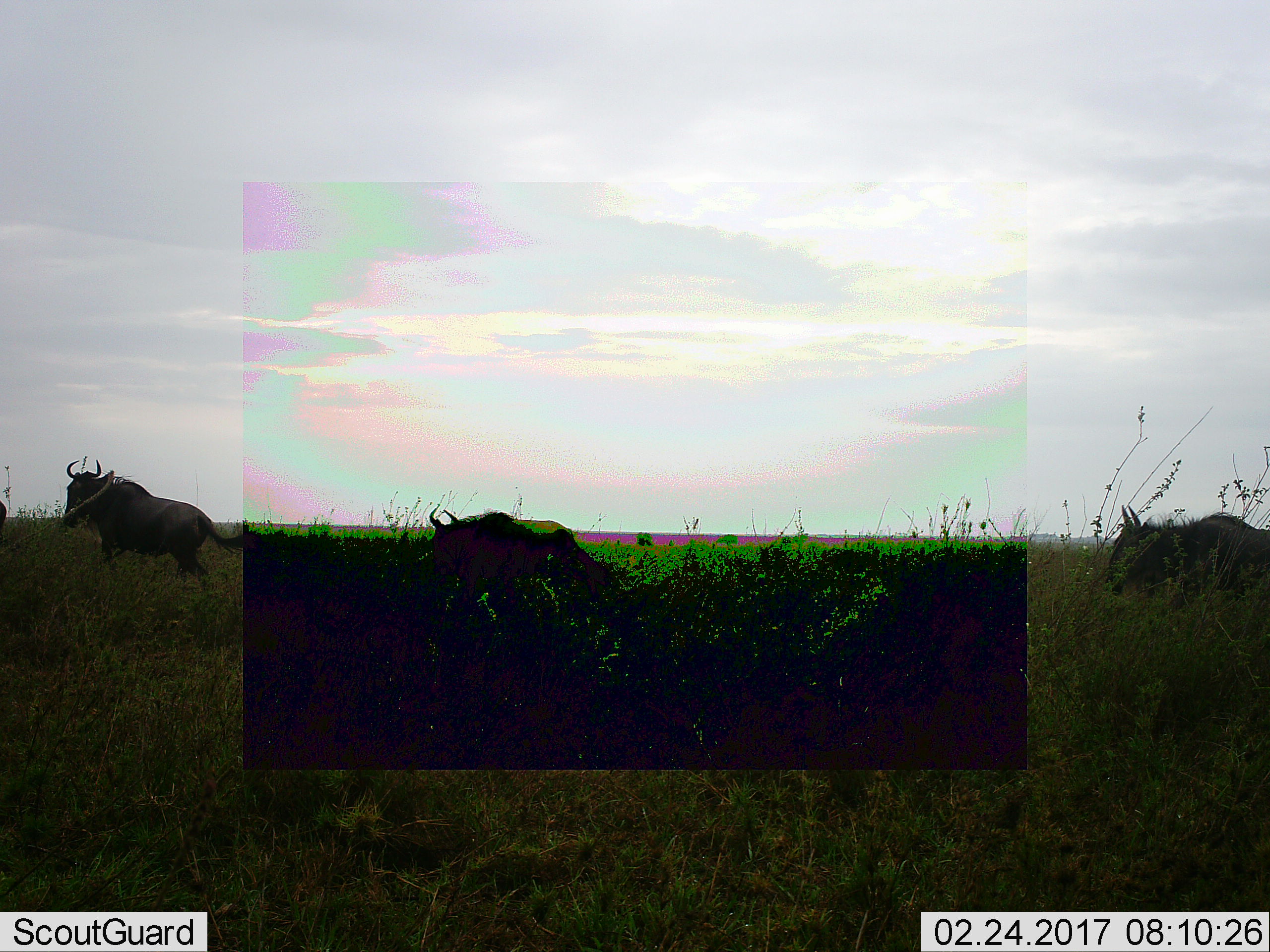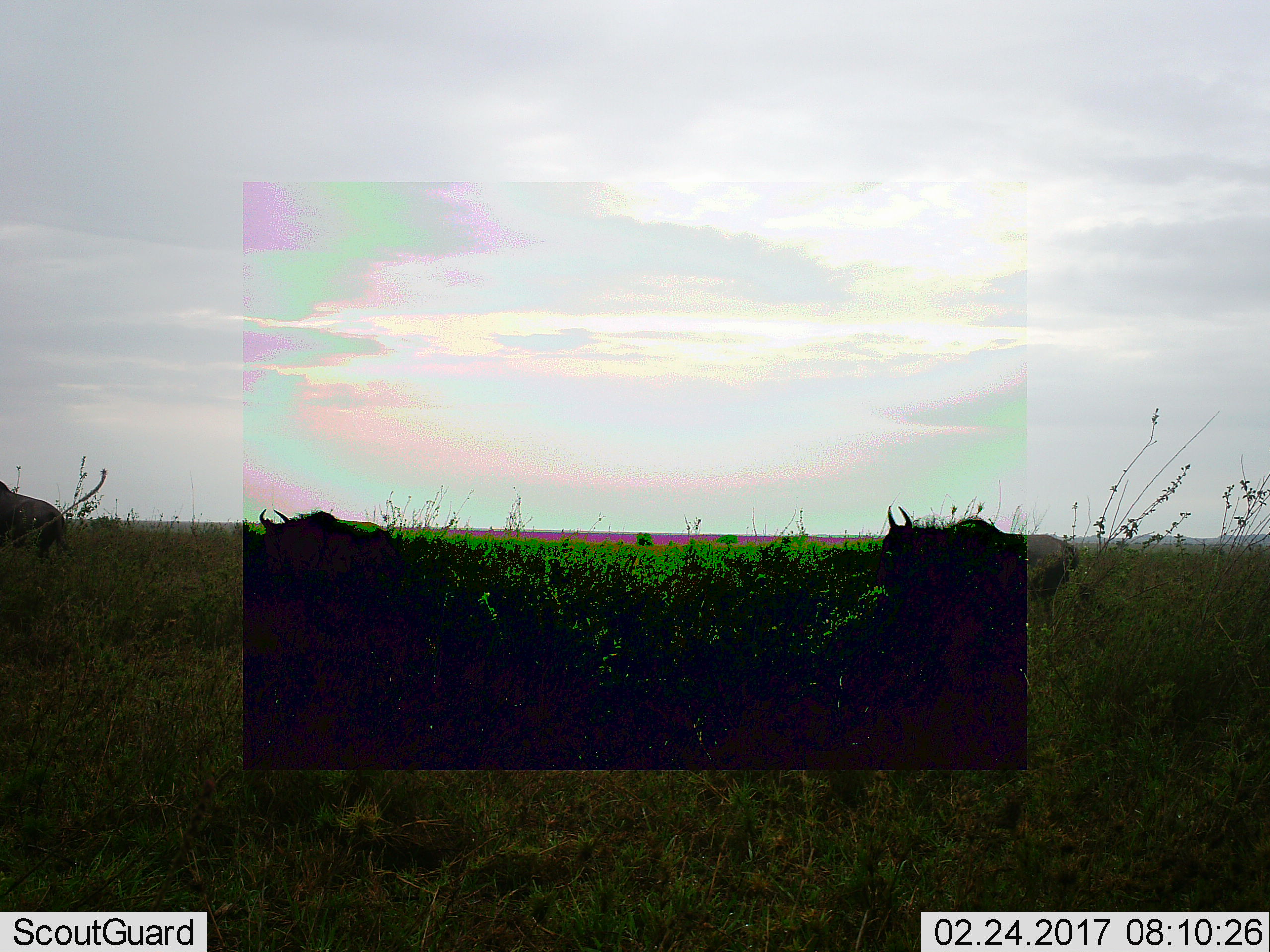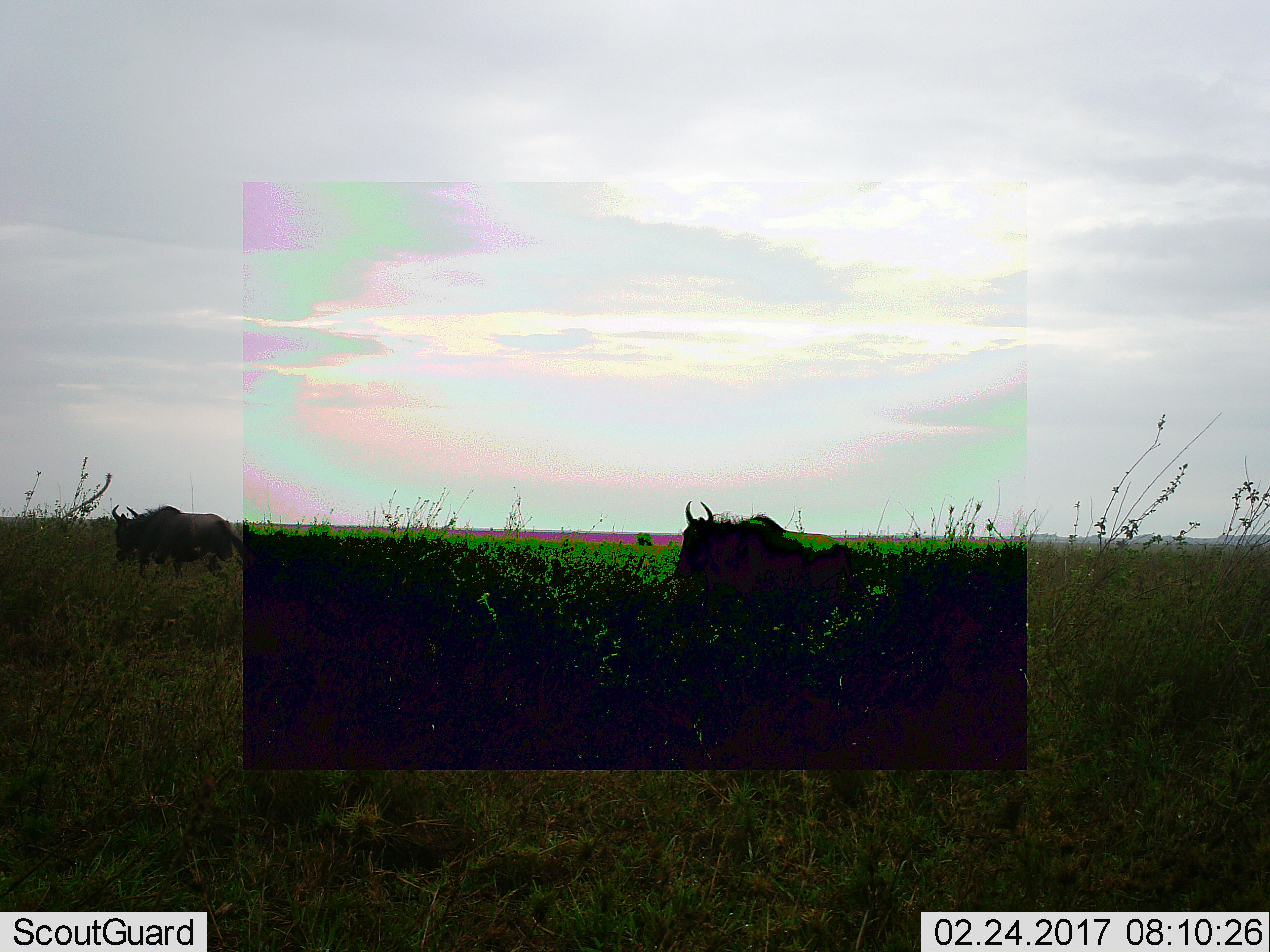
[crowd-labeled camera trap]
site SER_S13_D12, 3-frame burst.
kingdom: Animalia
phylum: Chordata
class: Mammalia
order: Artiodactyla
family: Bovidae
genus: Connochaetes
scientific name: Connochaetes taurinus taurinus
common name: blue wildebeest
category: wildebeestblue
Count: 4.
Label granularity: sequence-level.